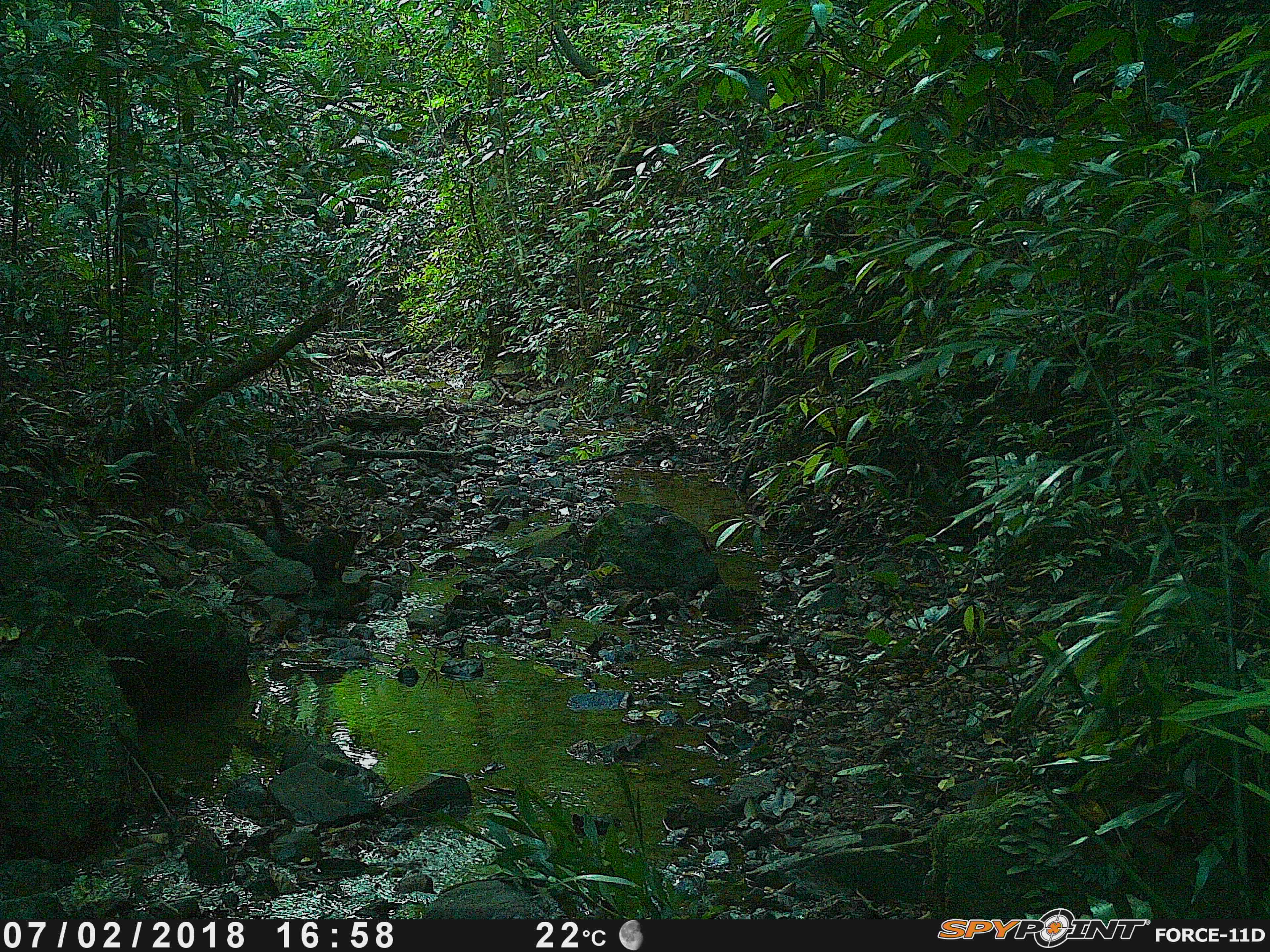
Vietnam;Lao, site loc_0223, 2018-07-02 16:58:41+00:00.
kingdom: Animalia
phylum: Chordata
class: Mammalia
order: Carnivora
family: Mustelidae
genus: Martes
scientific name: Martes flavigula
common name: yellow-throated marten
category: yellow throated marten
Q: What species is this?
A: Yellow throated marten (yellow-throated marten) (Martes flavigula).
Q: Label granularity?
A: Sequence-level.